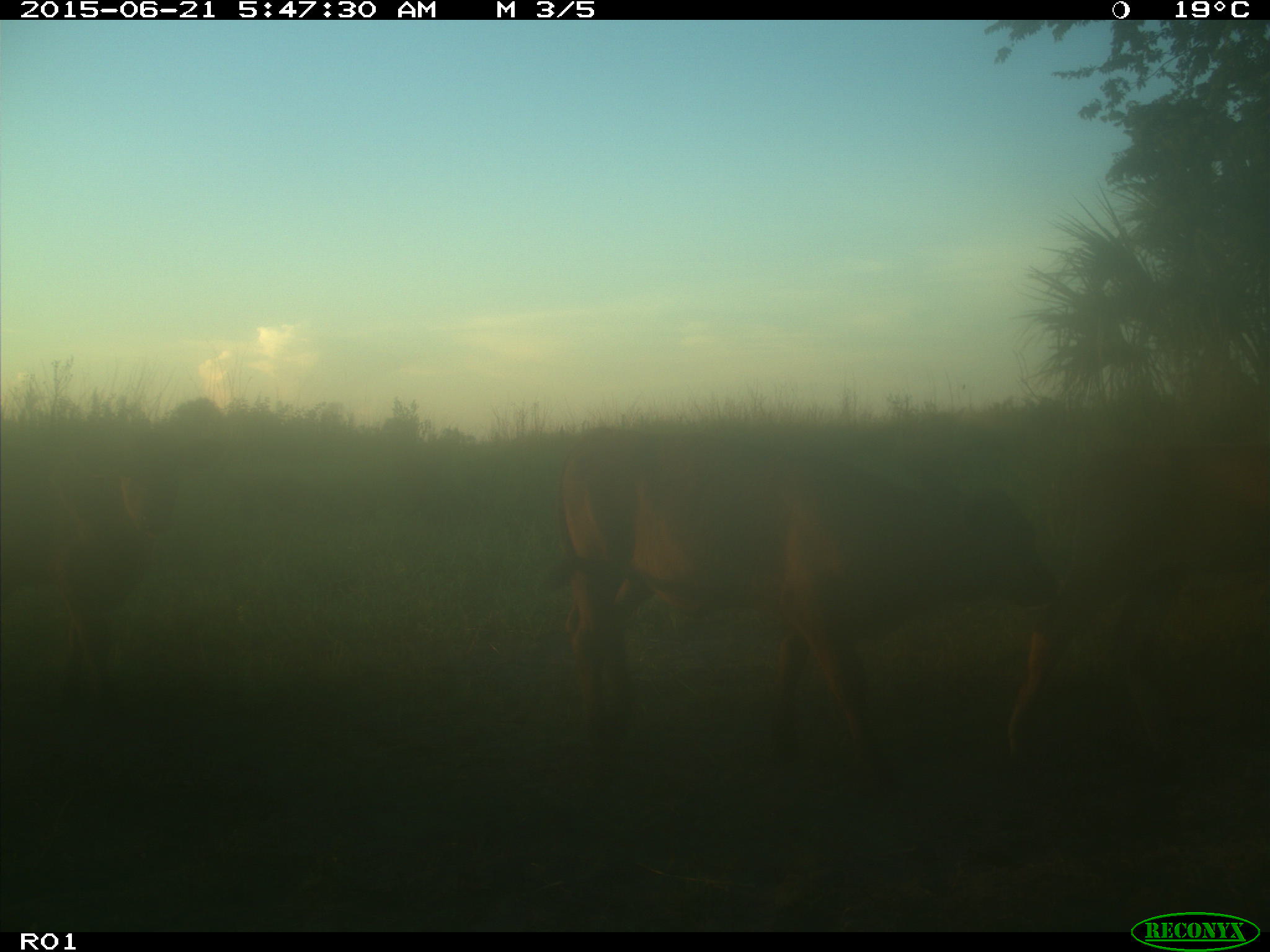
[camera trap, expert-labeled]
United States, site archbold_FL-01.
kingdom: Animalia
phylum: Chordata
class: Mammalia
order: Artiodactyla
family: Bovidae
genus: Bos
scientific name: Bos taurus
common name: domestic cow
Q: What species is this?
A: Bos taurus (domestic cow).